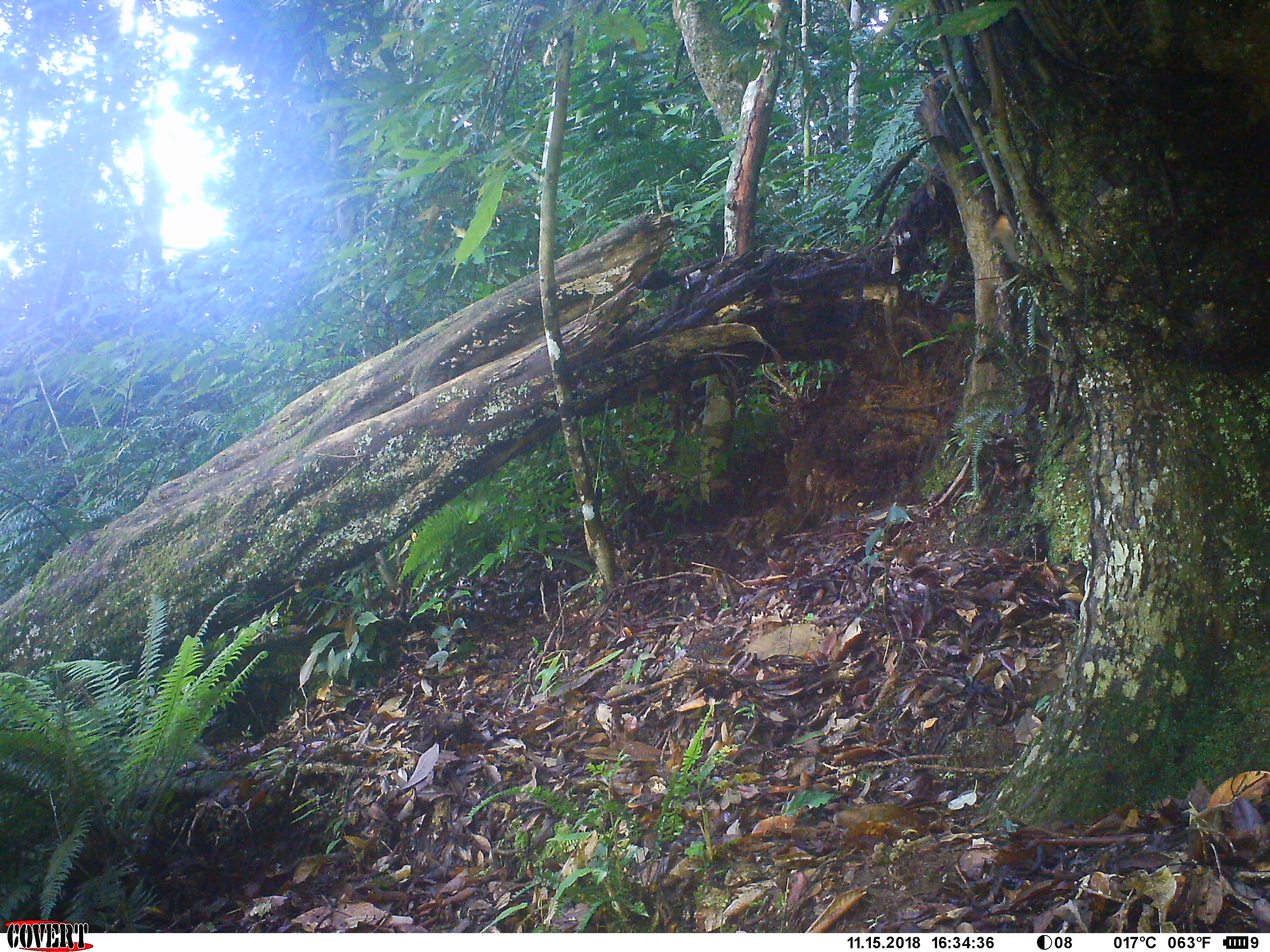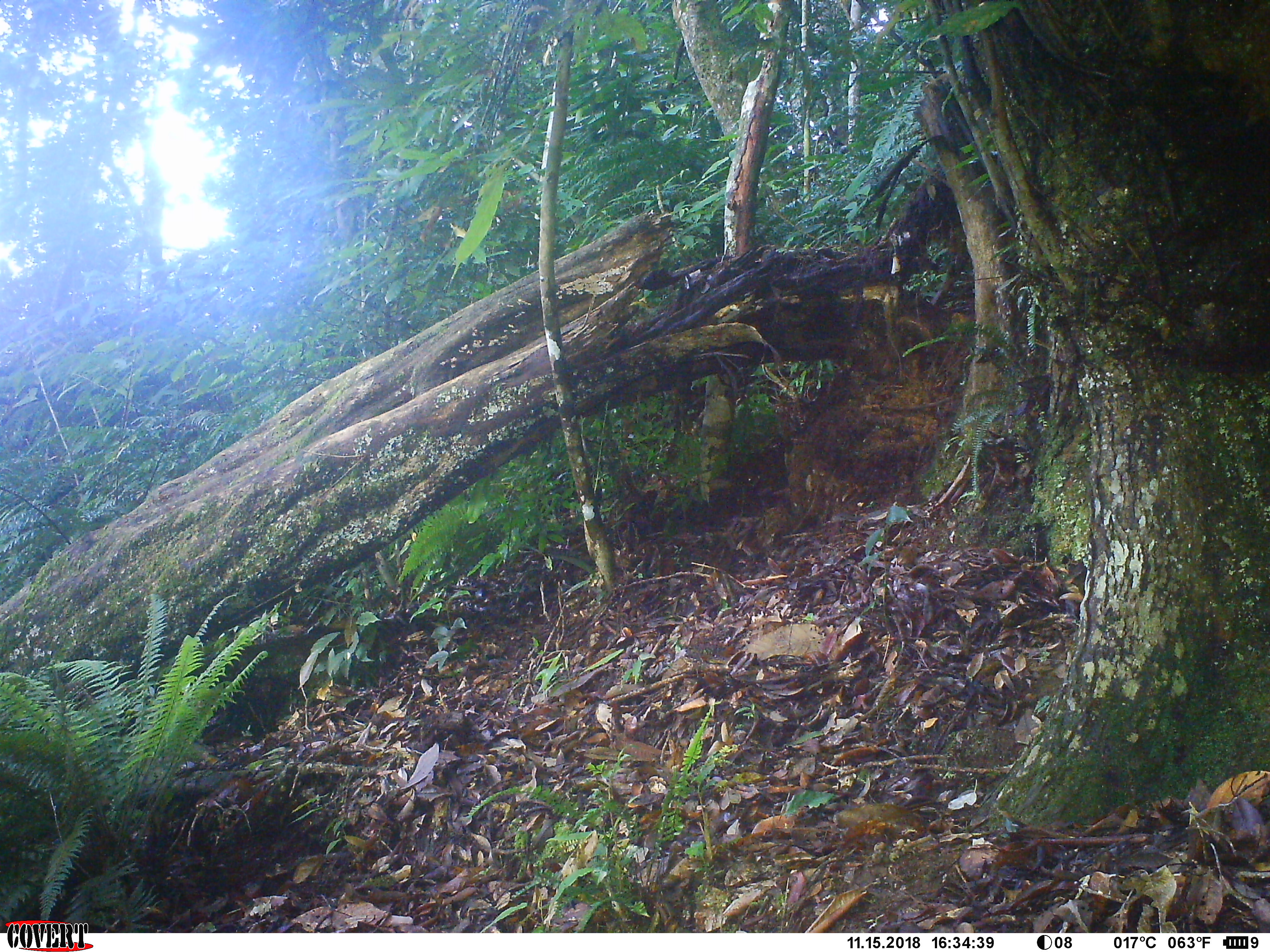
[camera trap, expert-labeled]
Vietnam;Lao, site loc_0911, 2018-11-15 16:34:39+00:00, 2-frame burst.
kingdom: Animalia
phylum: Chordata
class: Mammalia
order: Rodentia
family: Sciuridae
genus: Dremomys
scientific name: Dremomys rufigenis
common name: red-cheeked squirrel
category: red cheeked squirrel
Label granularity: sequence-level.